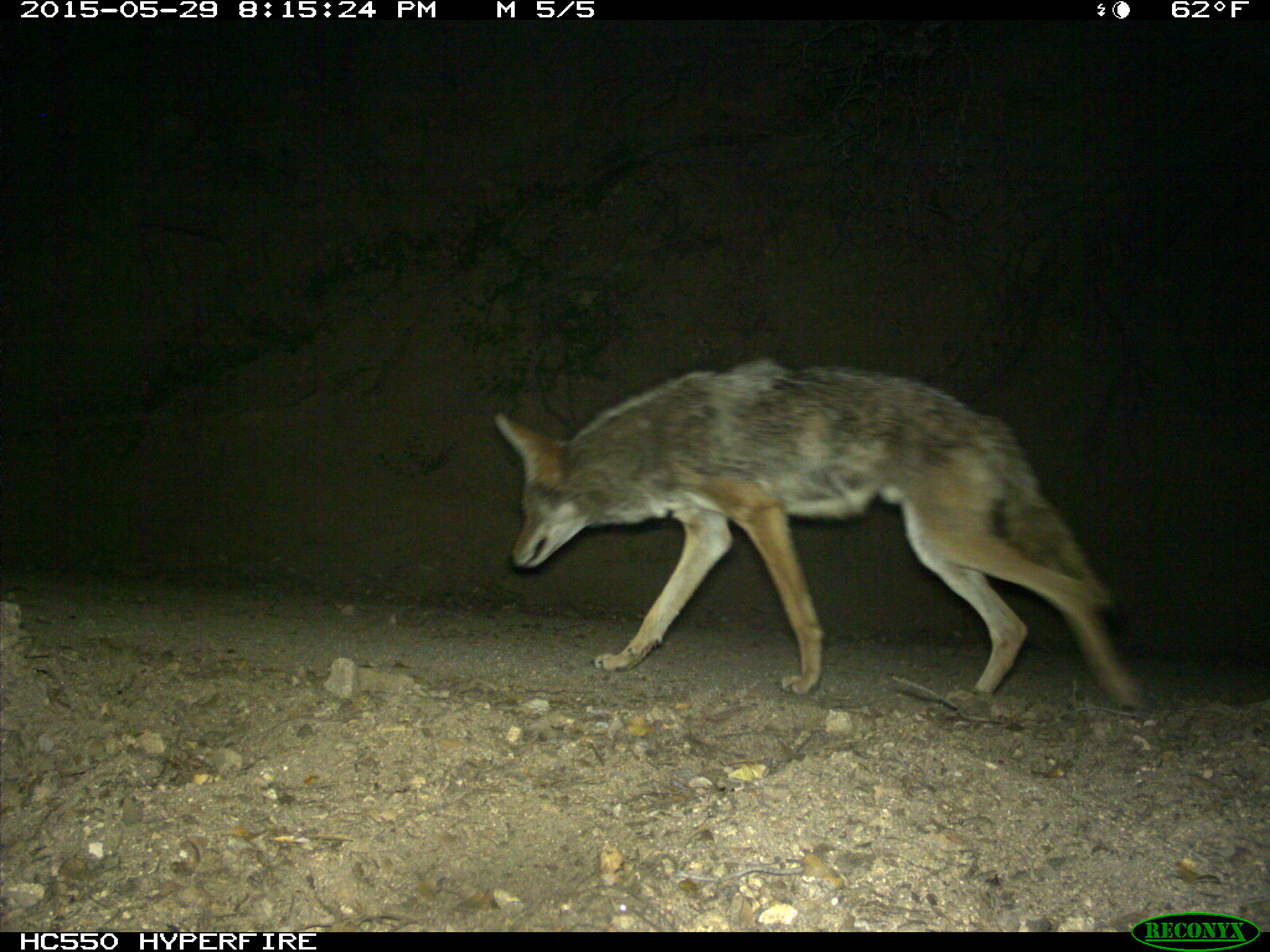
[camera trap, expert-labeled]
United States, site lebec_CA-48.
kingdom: Animalia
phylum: Chordata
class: Mammalia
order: Carnivora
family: Canidae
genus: Canis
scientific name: Canis latrans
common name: coyote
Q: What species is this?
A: Canis latrans (coyote).